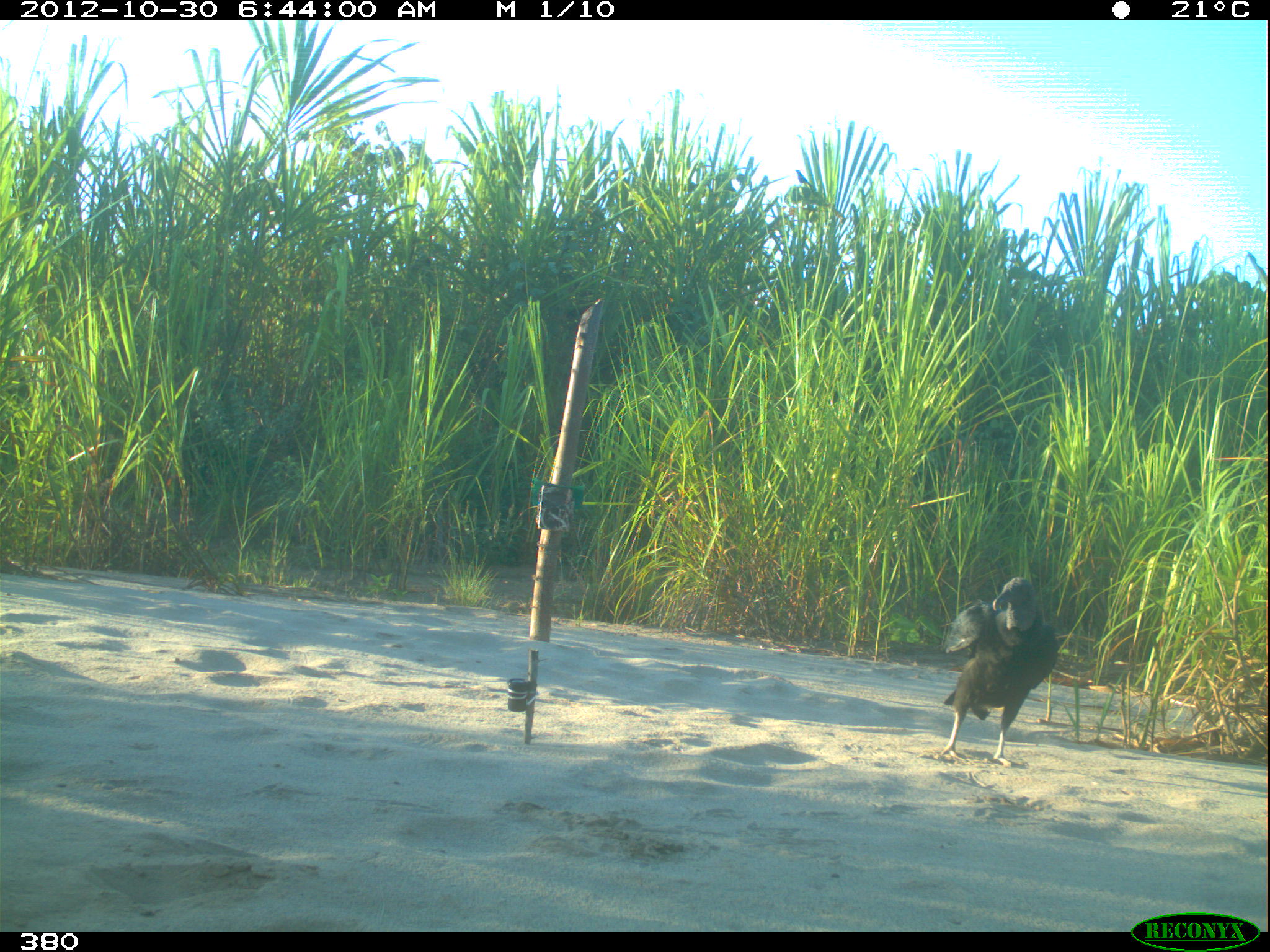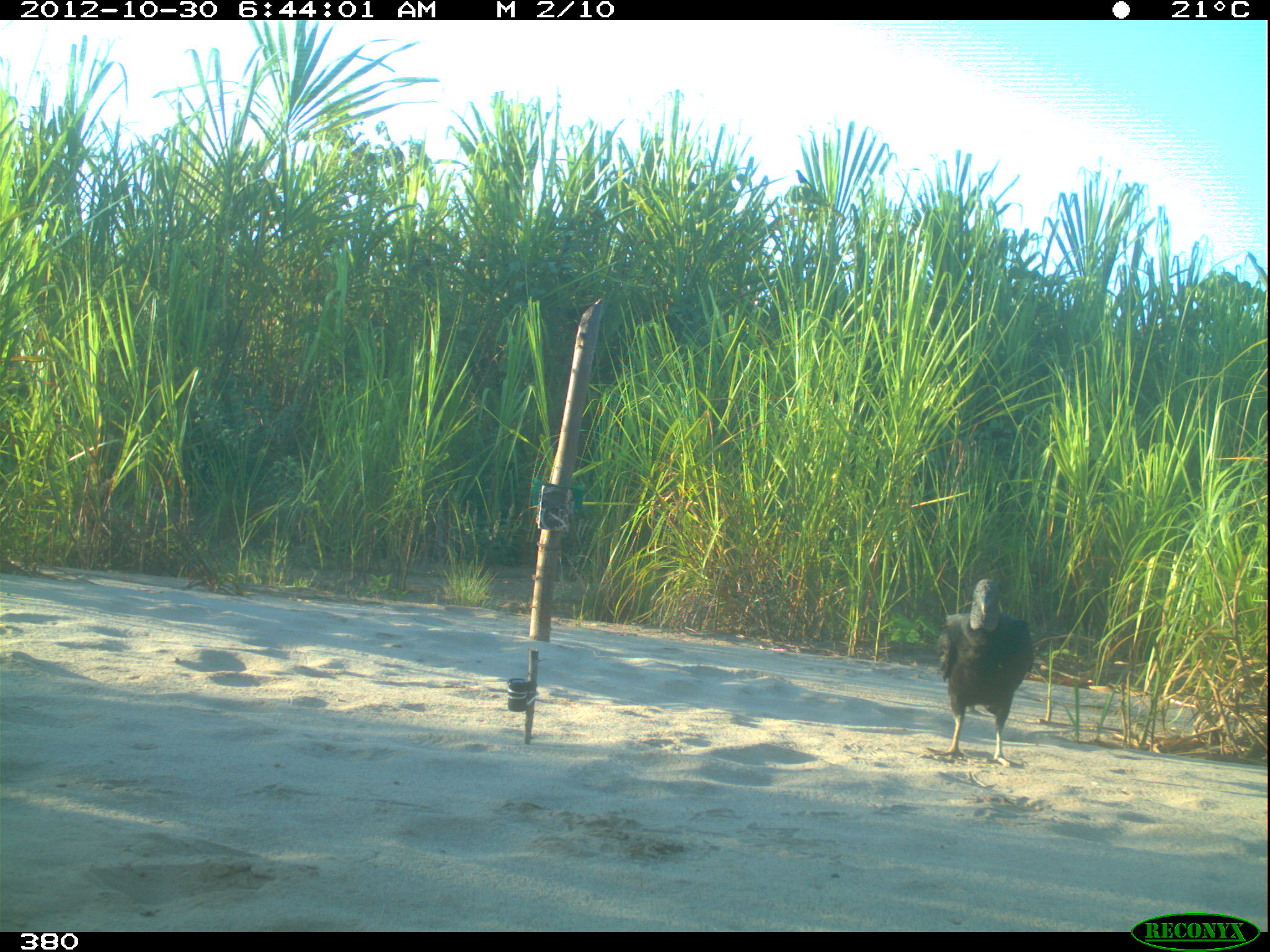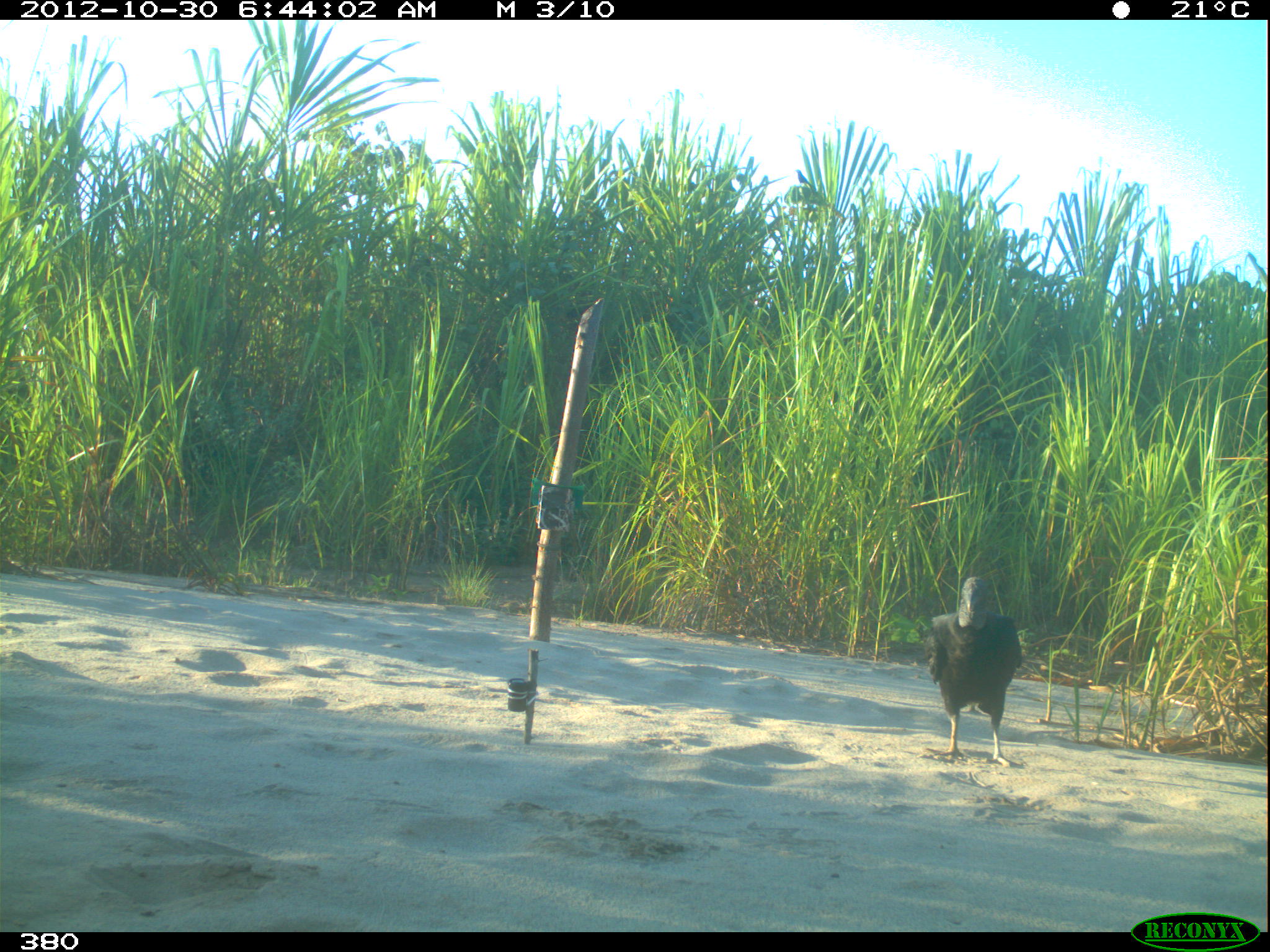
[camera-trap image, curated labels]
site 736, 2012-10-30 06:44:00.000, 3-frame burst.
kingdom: Animalia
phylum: Chordata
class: Aves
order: Cathartiformes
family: Cathartidae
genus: Coragyps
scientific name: Coragyps atratus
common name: black vulture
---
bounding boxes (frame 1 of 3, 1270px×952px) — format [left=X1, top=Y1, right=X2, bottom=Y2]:
coragyps atratus: [left=933, top=575, right=1059, bottom=768]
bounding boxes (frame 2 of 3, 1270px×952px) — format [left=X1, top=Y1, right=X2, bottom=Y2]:
coragyps atratus: [left=932, top=577, right=1034, bottom=768]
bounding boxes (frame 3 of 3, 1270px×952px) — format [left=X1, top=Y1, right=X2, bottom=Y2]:
coragyps atratus: [left=923, top=575, right=1023, bottom=768]